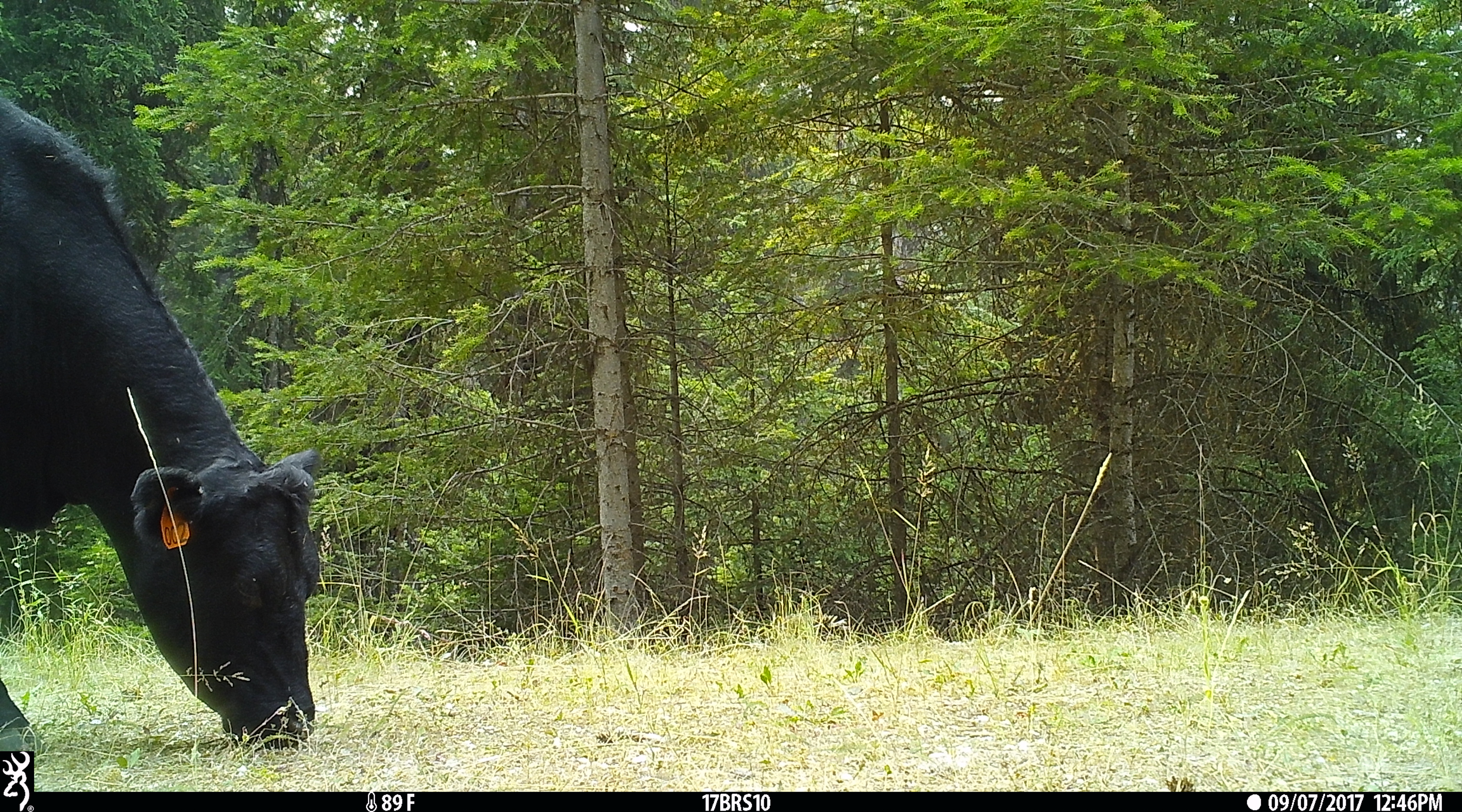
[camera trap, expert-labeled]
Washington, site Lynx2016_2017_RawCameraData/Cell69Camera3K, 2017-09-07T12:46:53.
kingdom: Animalia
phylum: Chordata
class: Mammalia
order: Artiodactyla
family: Bovidae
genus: Bos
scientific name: Bos taurus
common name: domestic cattle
Domestic cattle (Bos taurus). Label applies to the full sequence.